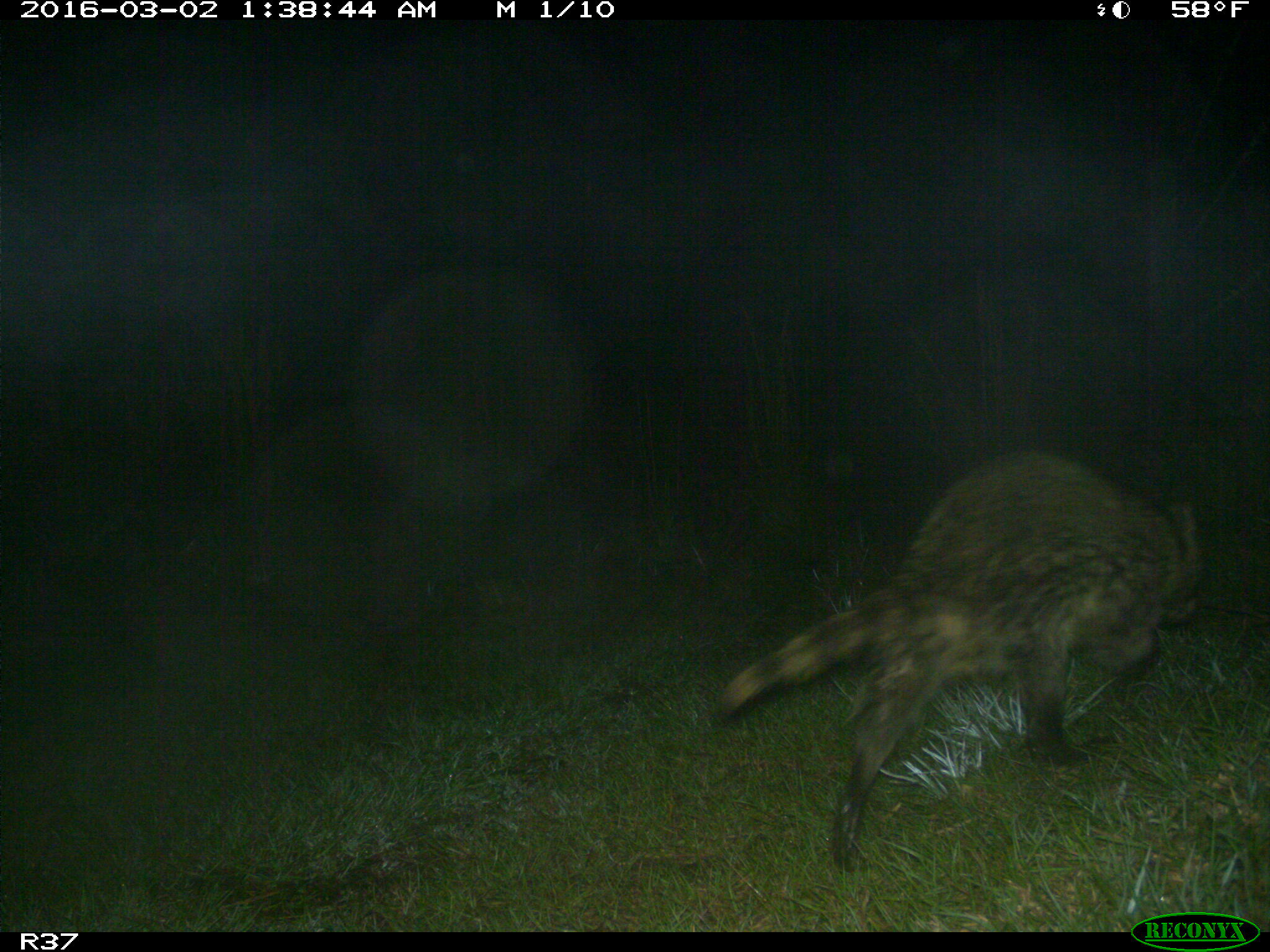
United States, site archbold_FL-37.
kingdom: Animalia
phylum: Chordata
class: Mammalia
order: Carnivora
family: Procyonidae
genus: Procyon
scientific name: Procyon lotor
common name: common raccoon